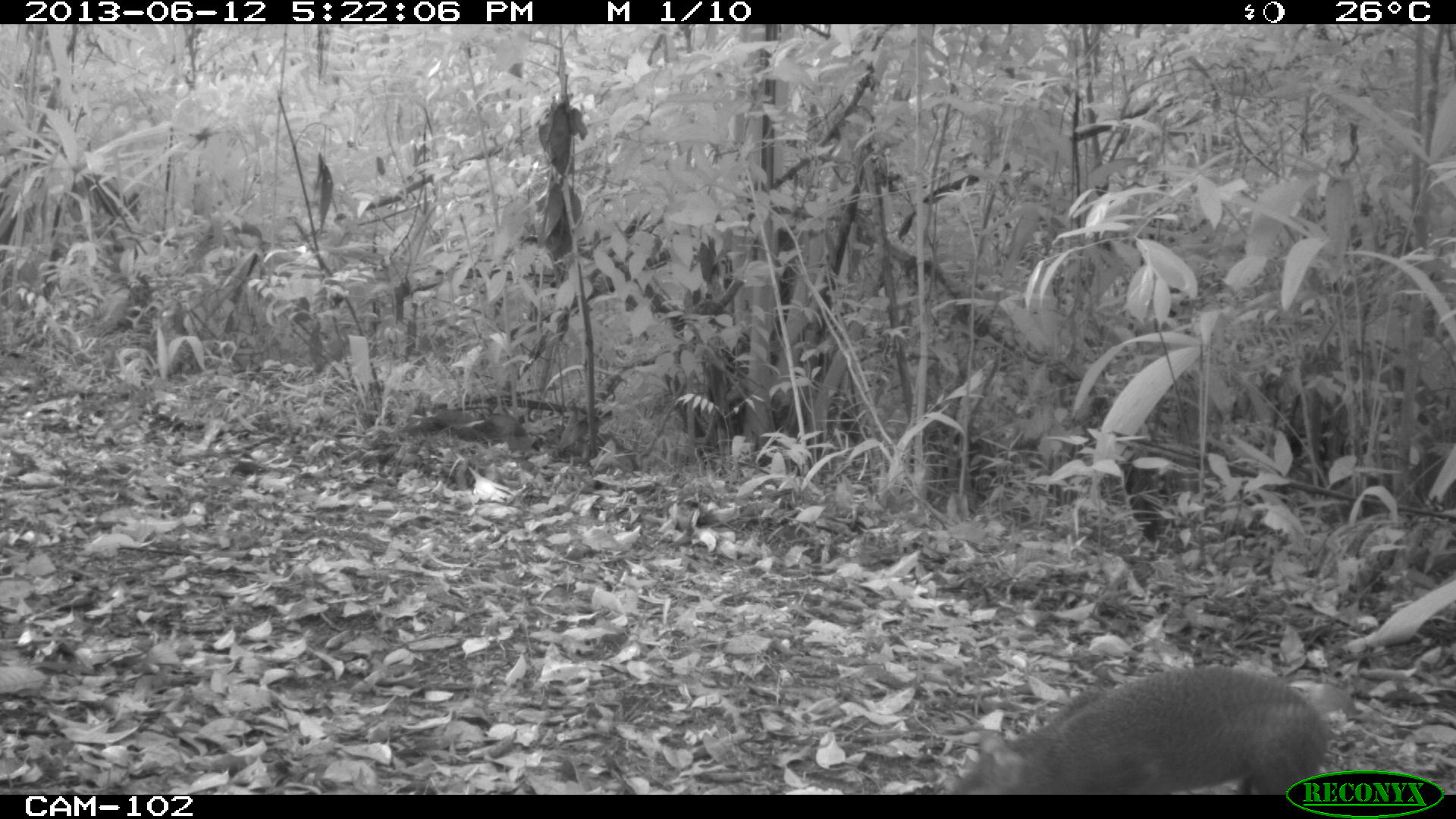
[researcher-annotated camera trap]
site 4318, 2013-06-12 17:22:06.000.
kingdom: Animalia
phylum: Chordata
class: Mammalia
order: Rodentia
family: Dasyproctidae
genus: Dasyprocta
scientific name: Dasyprocta punctata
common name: central american agouti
Dasyprocta punctata (central american agouti), count 1.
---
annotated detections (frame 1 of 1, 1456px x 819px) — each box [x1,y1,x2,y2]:
dasyprocta punctata: [949,667,1327,794]